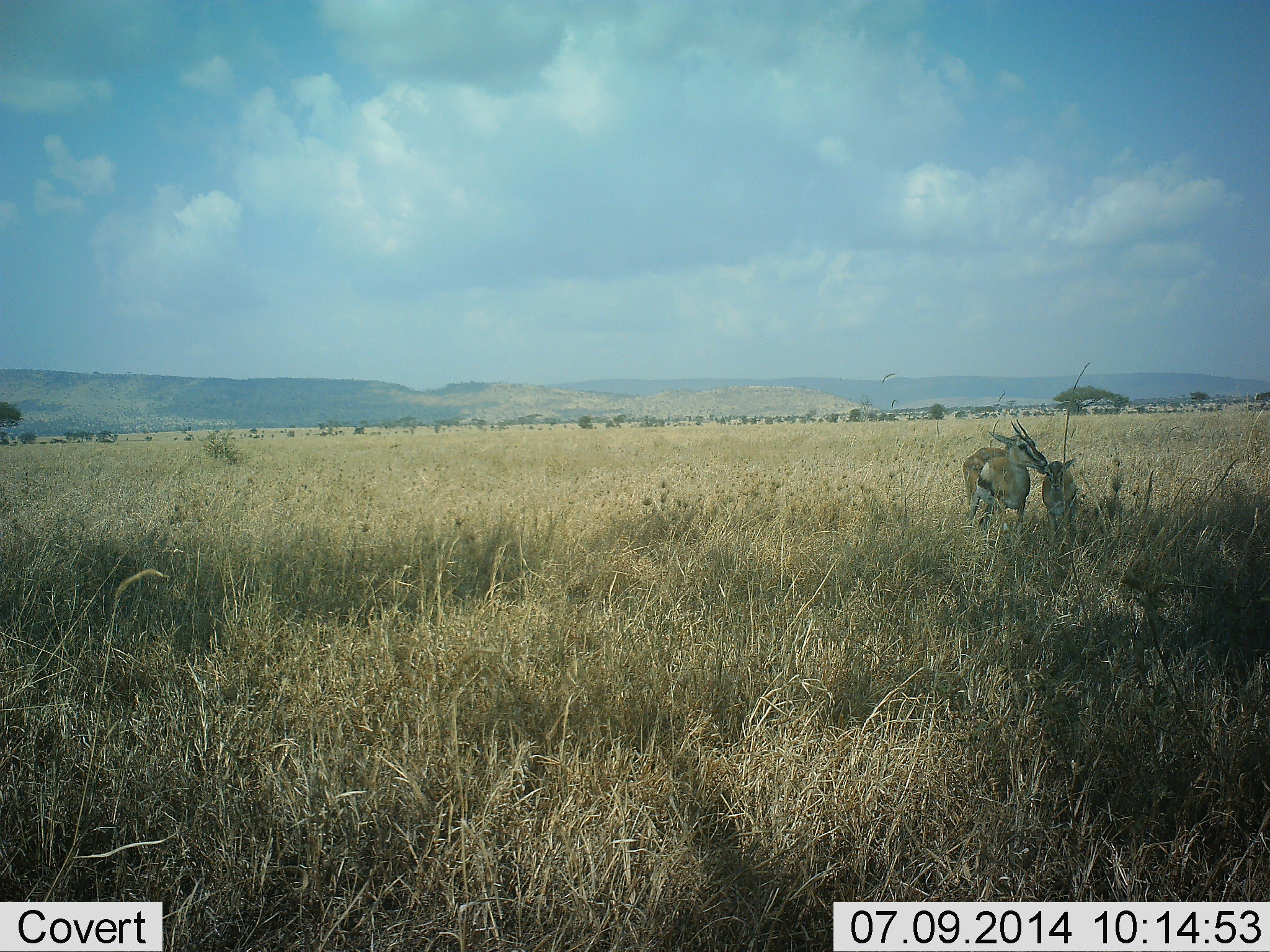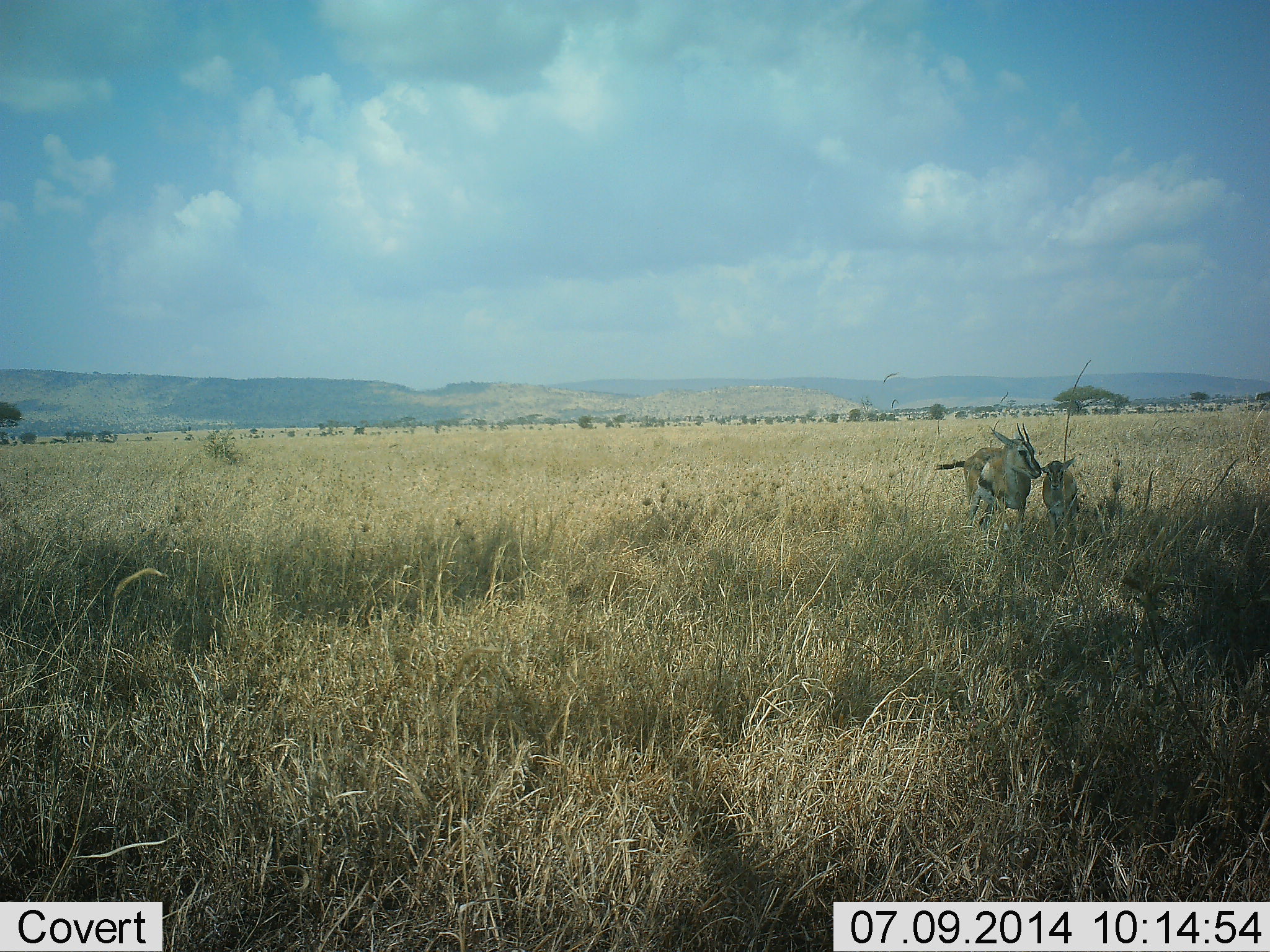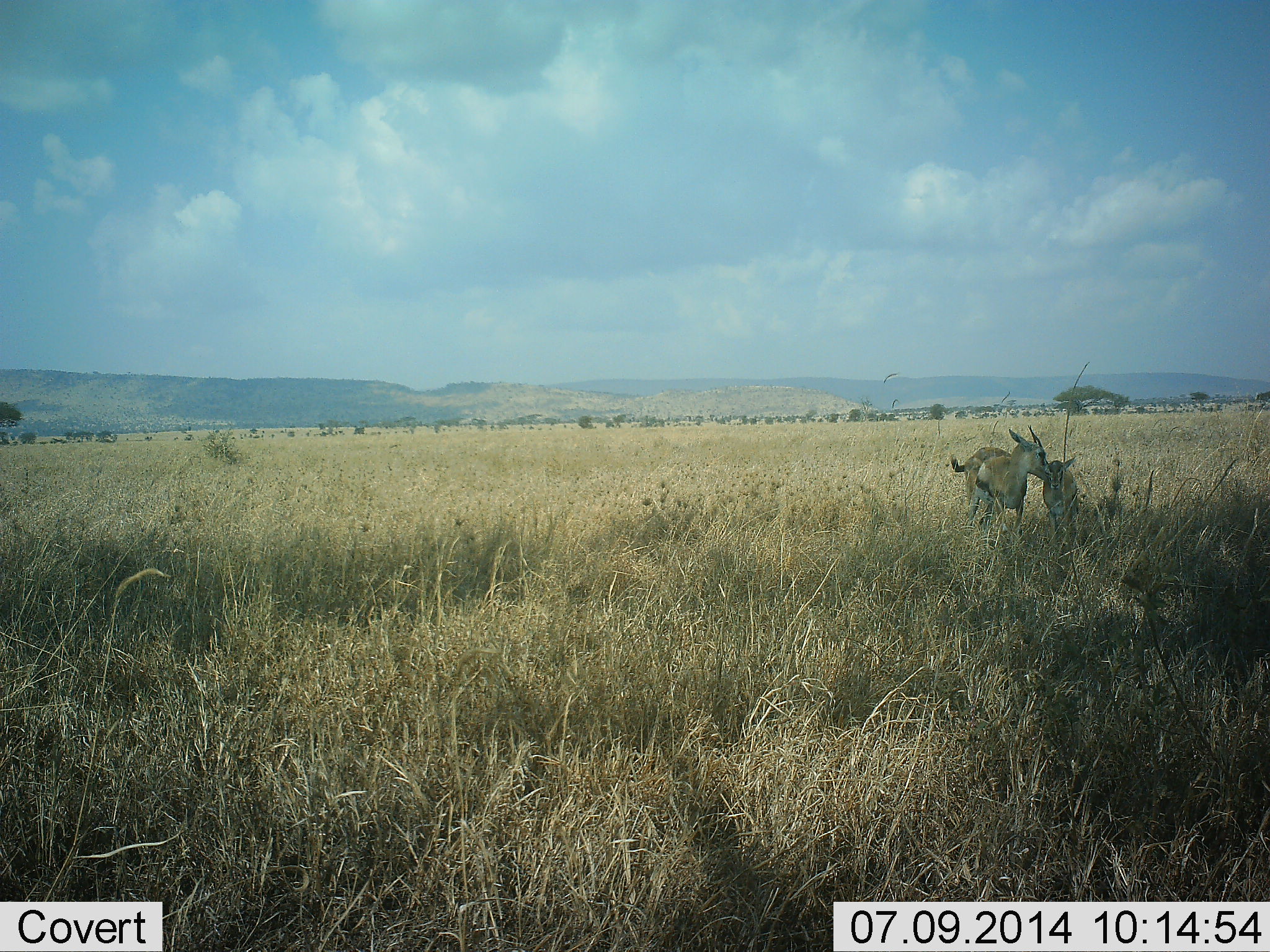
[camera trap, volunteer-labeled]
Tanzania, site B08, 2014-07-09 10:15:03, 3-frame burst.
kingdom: Animalia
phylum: Chordata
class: Mammalia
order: Artiodactyla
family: Bovidae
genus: Eudorcas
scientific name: Eudorcas thomsonii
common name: thomson's gazelle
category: gazellethomsons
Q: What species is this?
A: Gazellethomsons (thomson's gazelle) (Eudorcas thomsonii).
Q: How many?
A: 2.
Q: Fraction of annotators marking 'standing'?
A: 70%.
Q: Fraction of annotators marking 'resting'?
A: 10%.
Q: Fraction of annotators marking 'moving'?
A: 10%.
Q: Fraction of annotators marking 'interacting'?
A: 40%.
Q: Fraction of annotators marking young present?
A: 70%.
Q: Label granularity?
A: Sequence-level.